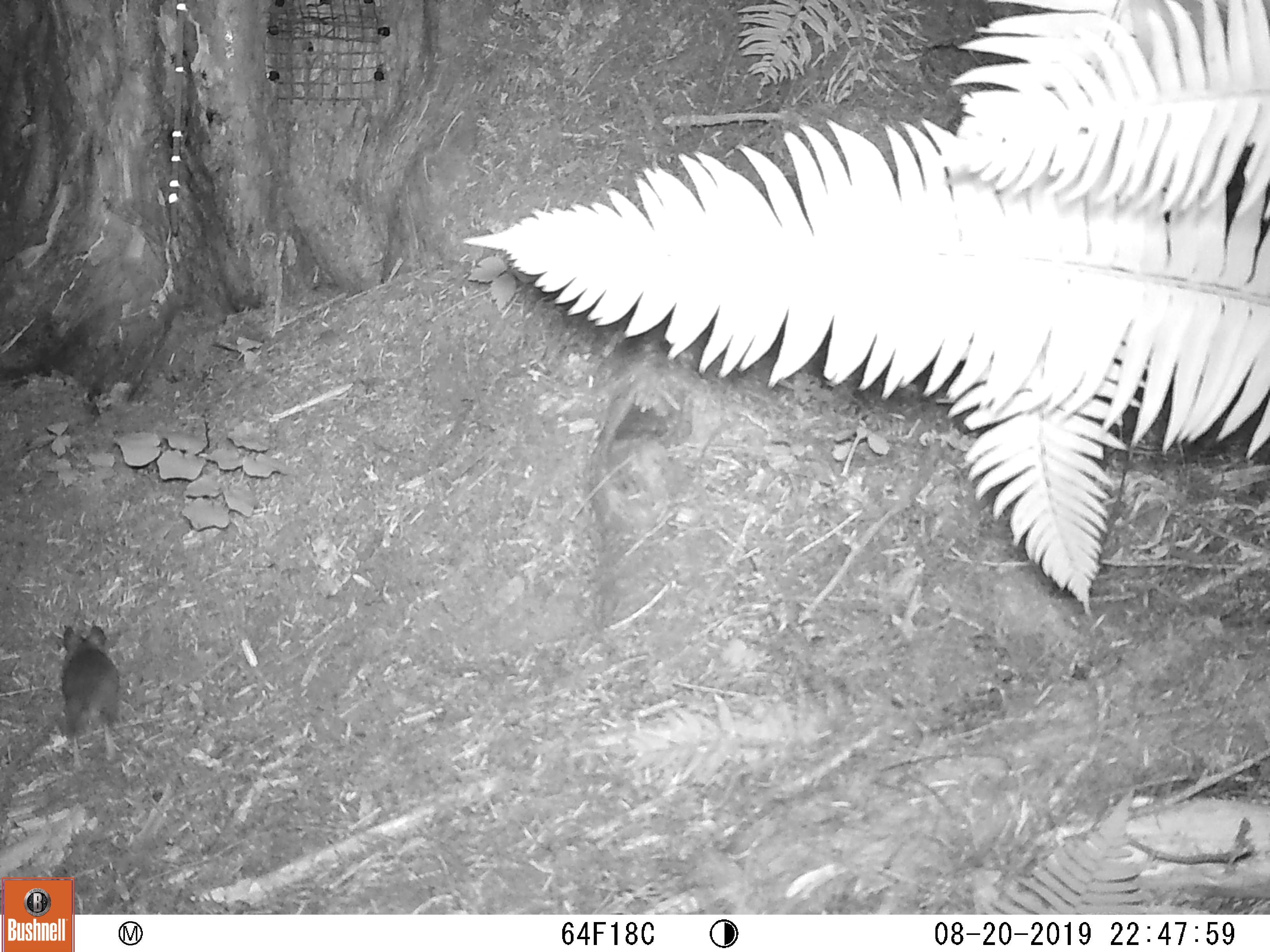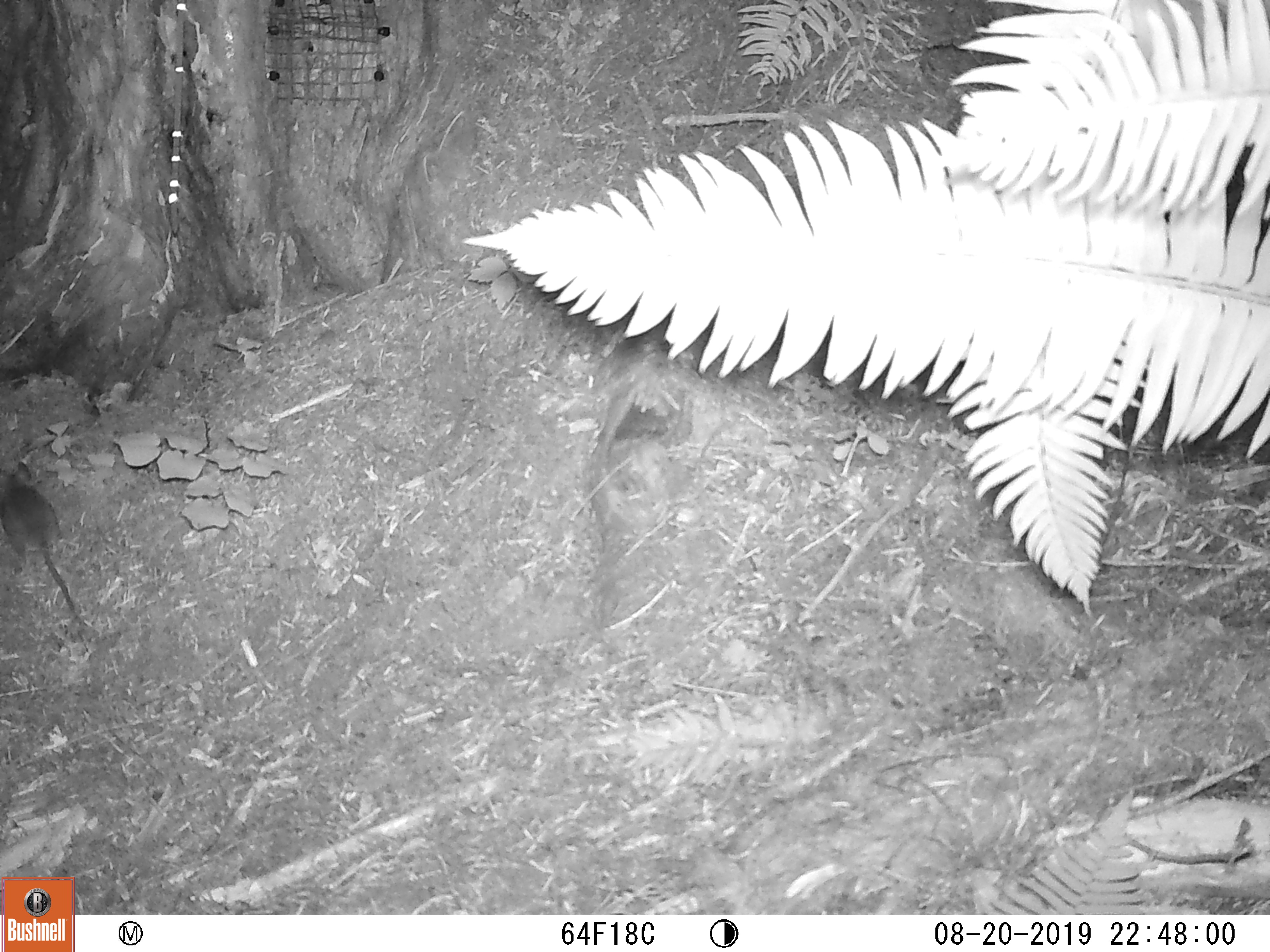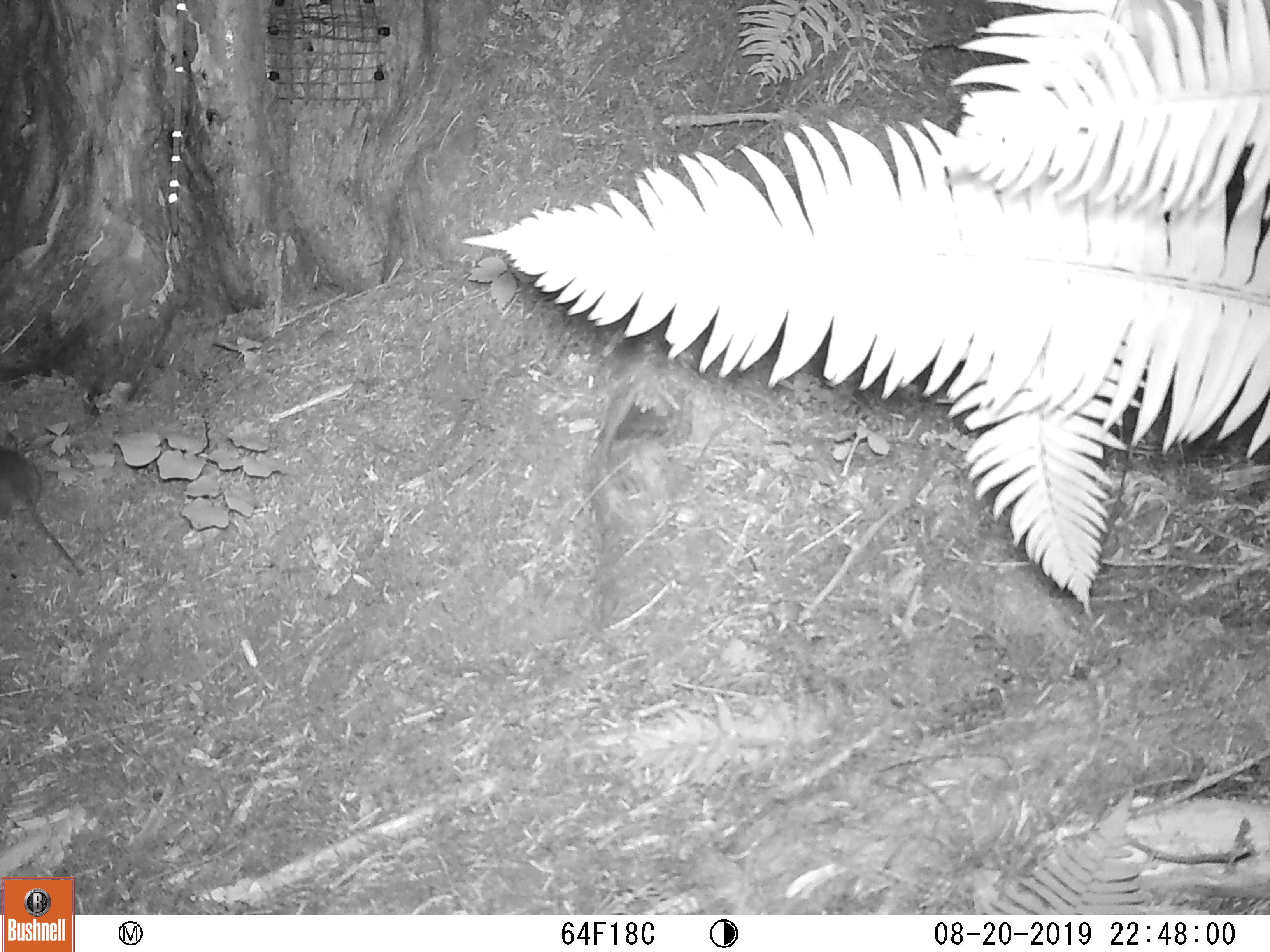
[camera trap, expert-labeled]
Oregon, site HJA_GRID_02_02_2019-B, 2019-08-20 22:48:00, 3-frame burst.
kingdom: Animalia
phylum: Chordata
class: Mammalia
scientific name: Mammalia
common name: small mammal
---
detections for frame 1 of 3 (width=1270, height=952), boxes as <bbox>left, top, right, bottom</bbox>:
small mammal: <bbox>52, 613, 139, 776</bbox>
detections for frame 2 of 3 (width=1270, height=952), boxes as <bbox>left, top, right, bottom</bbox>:
small mammal: <bbox>1, 451, 99, 642</bbox>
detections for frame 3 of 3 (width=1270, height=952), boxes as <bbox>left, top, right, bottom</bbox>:
small mammal: <bbox>0, 434, 103, 591</bbox>